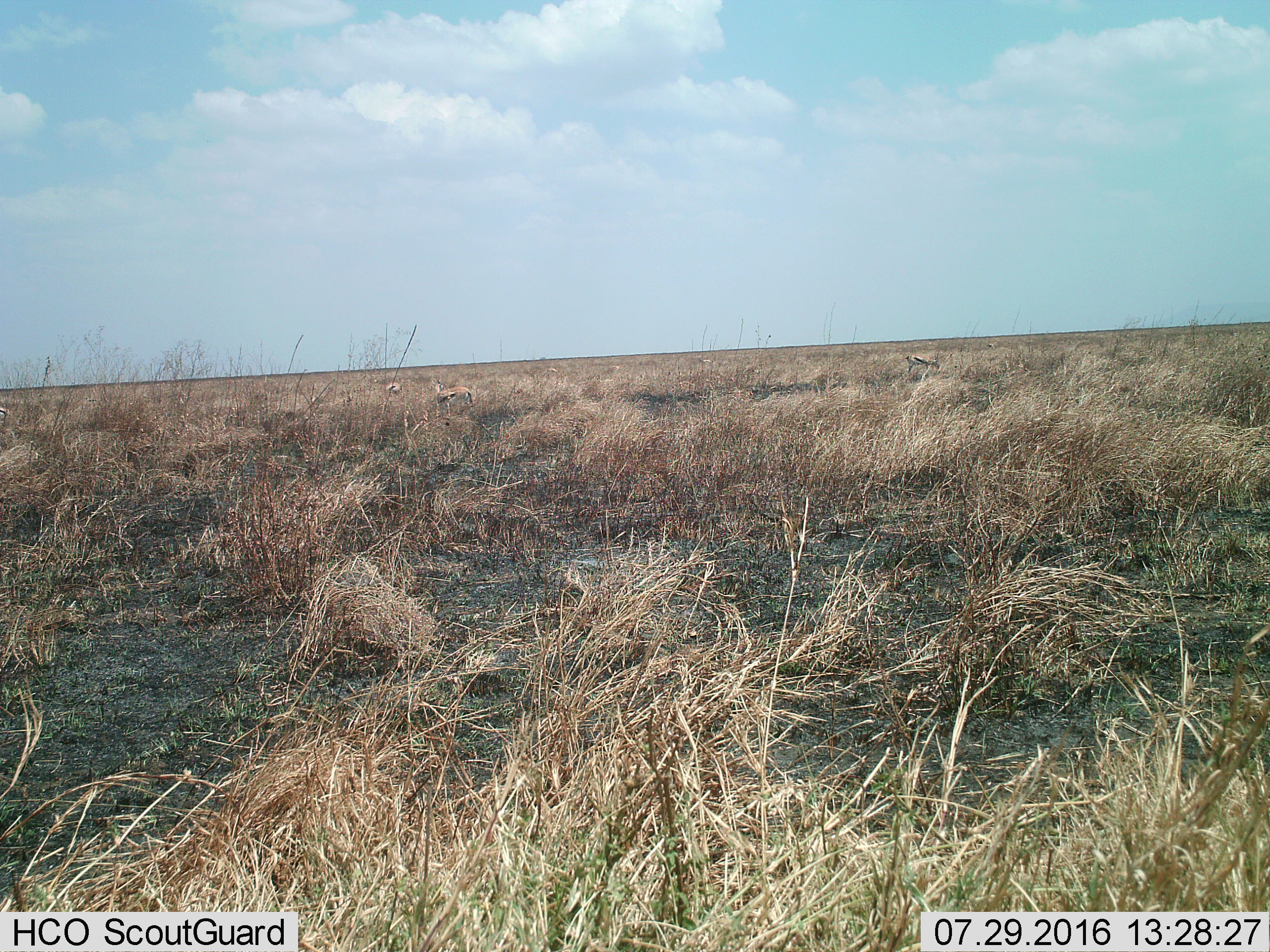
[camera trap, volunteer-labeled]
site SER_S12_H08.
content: unidentified animal